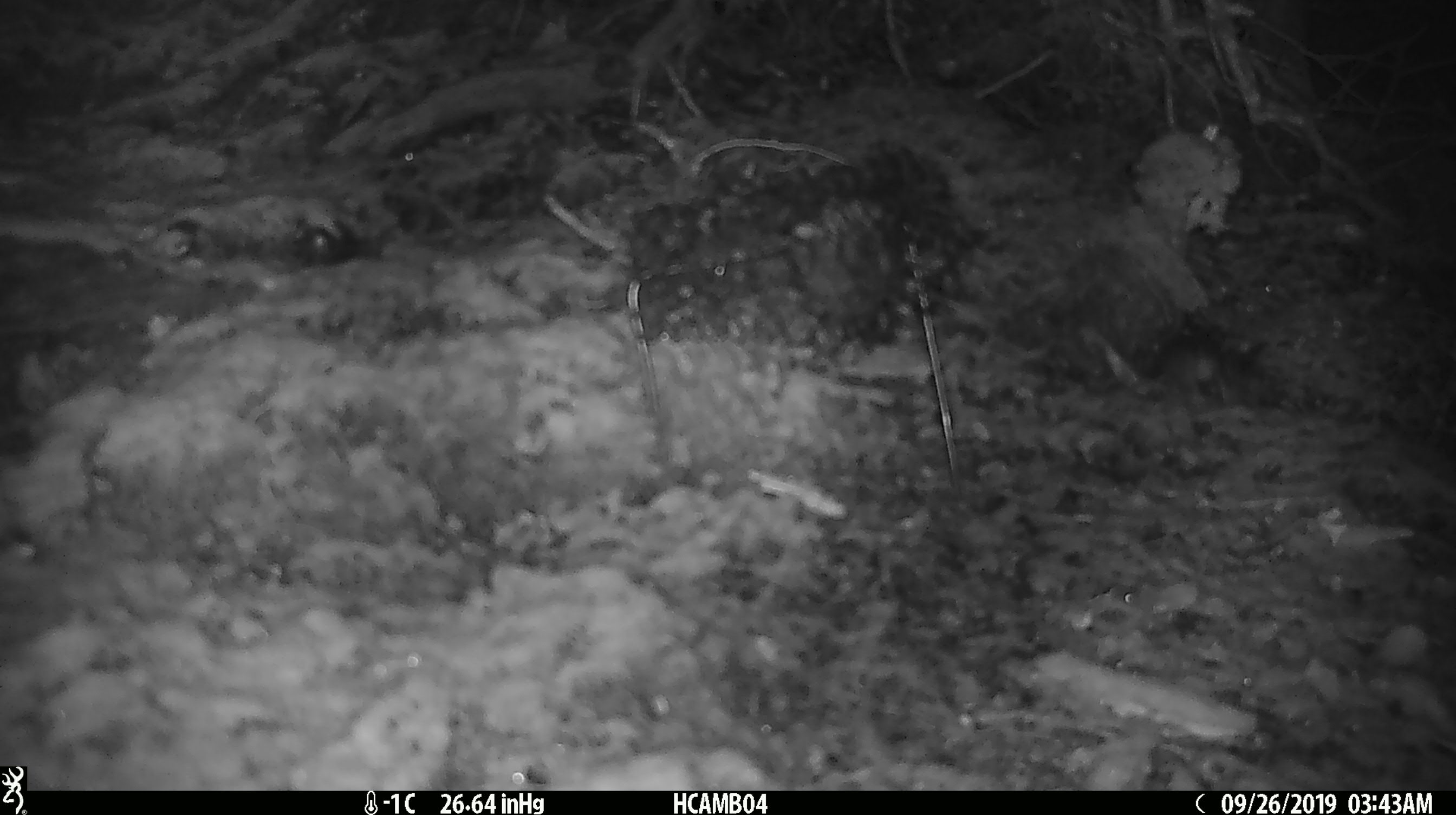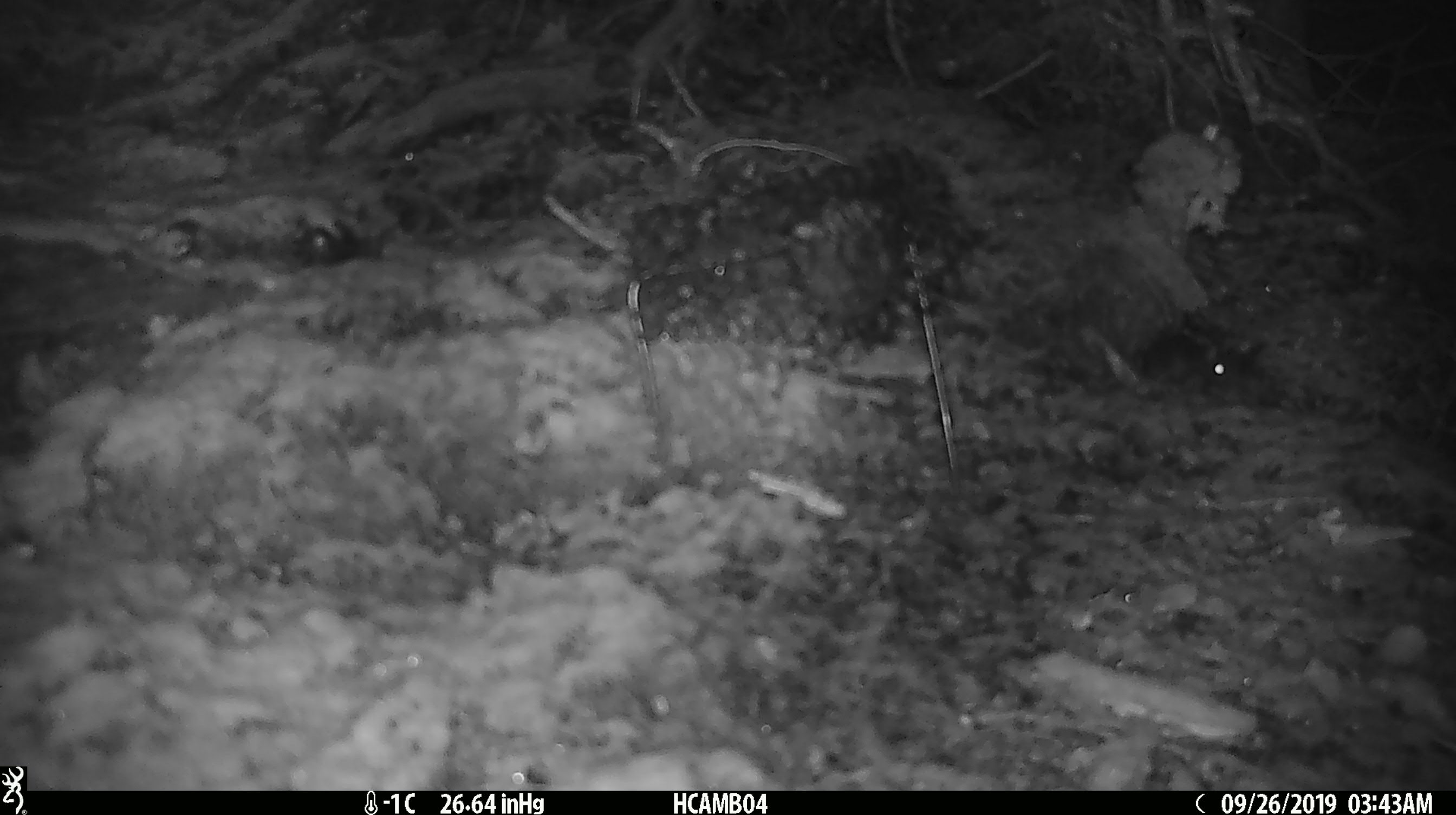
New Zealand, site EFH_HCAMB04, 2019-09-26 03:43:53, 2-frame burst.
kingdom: Animalia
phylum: Chordata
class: Mammalia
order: Rodentia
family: Muridae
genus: Mus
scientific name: Mus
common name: mouse